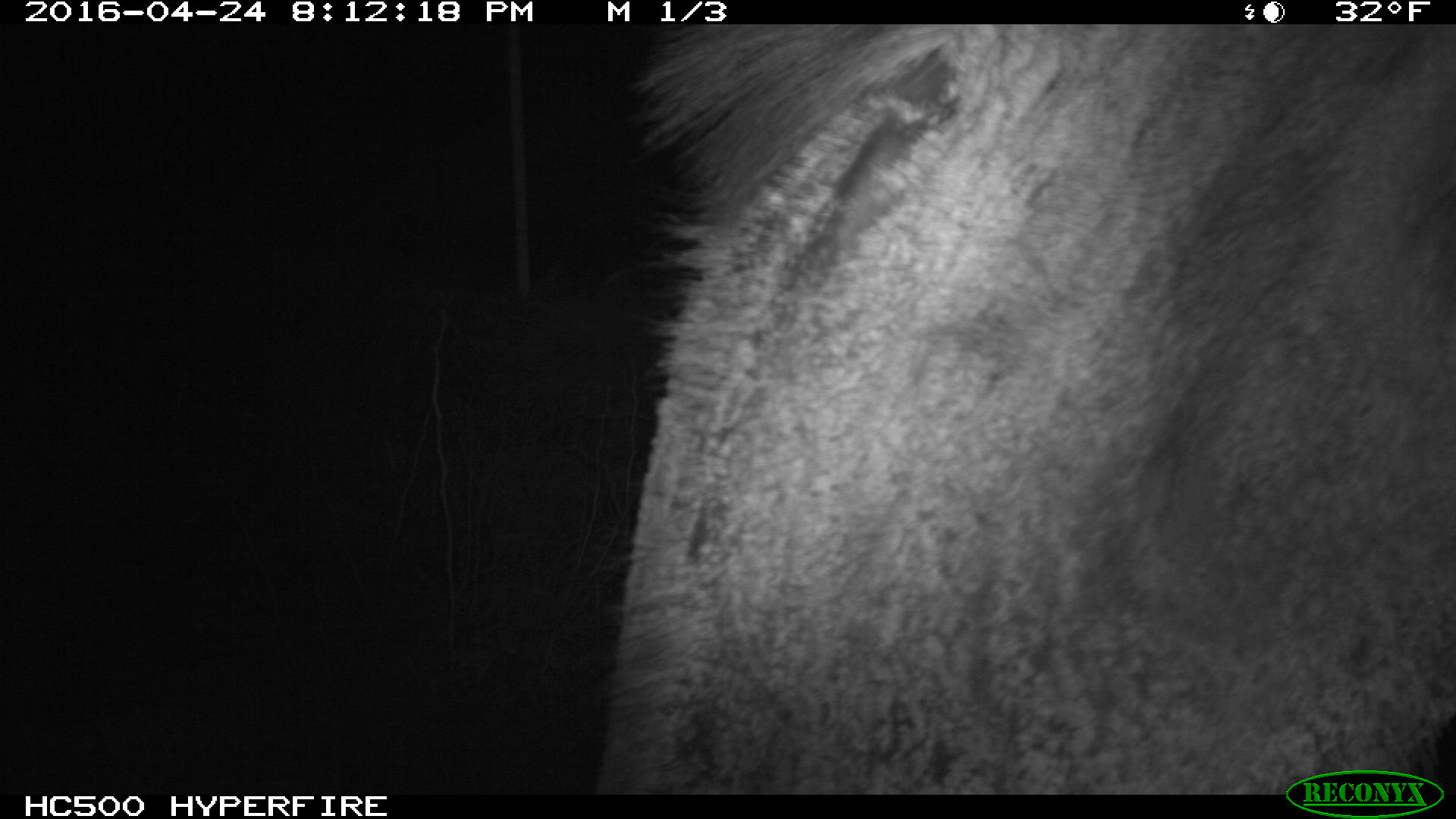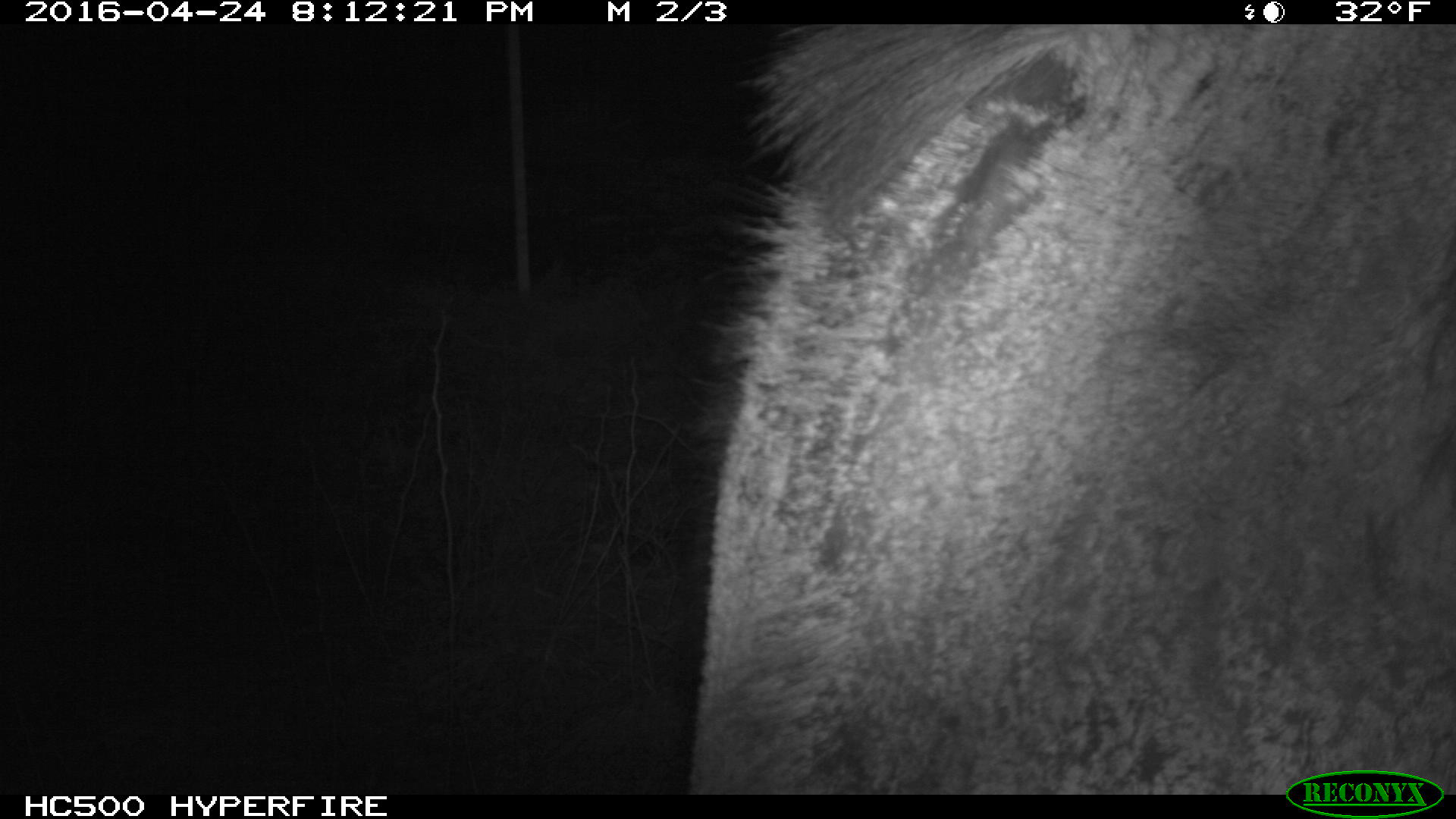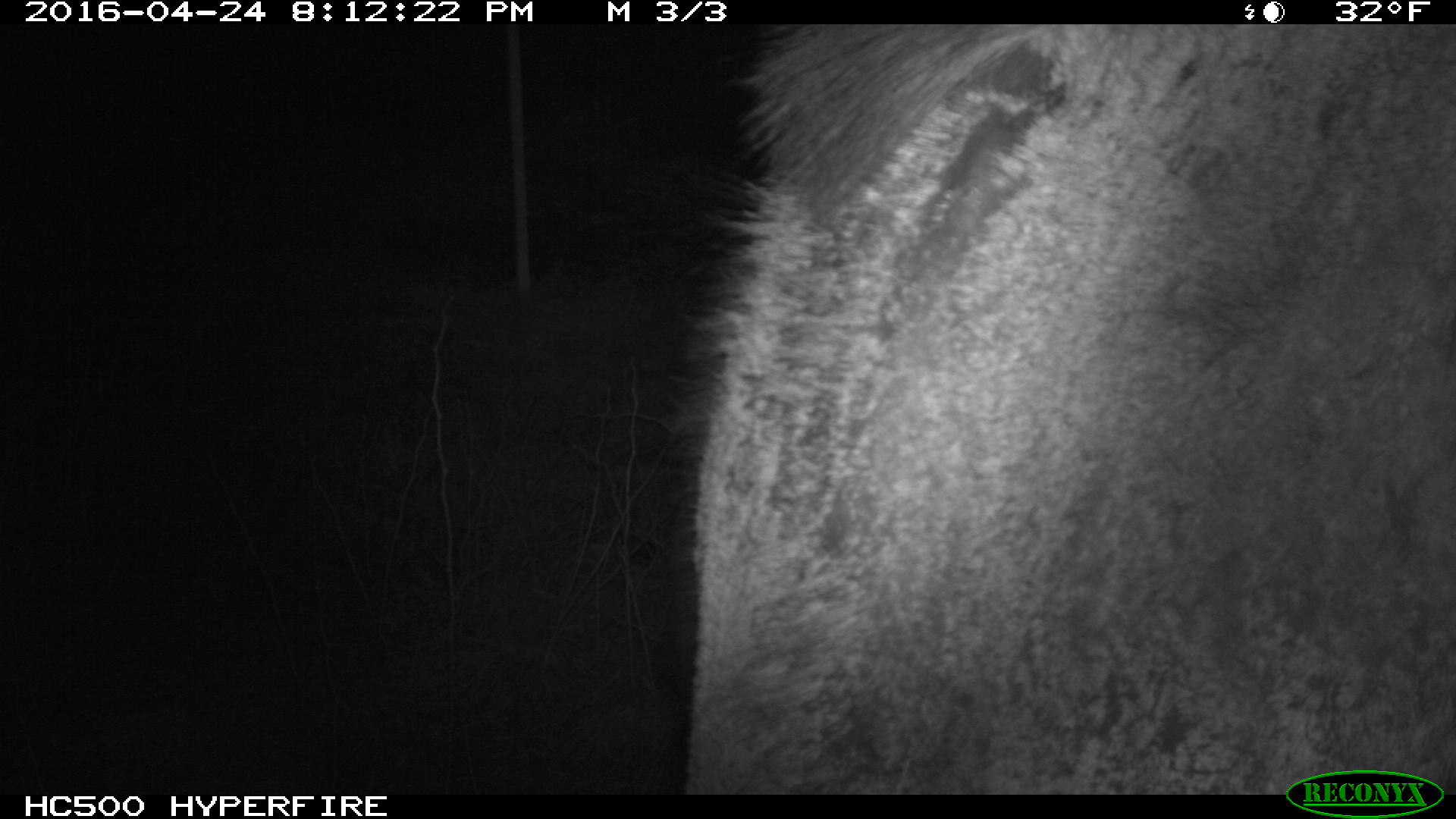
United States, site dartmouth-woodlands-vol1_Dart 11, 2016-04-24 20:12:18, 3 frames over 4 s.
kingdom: Animalia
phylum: Chordata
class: Mammalia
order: Artiodactyla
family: Cervidae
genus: Alces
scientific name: Alces alces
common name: moose